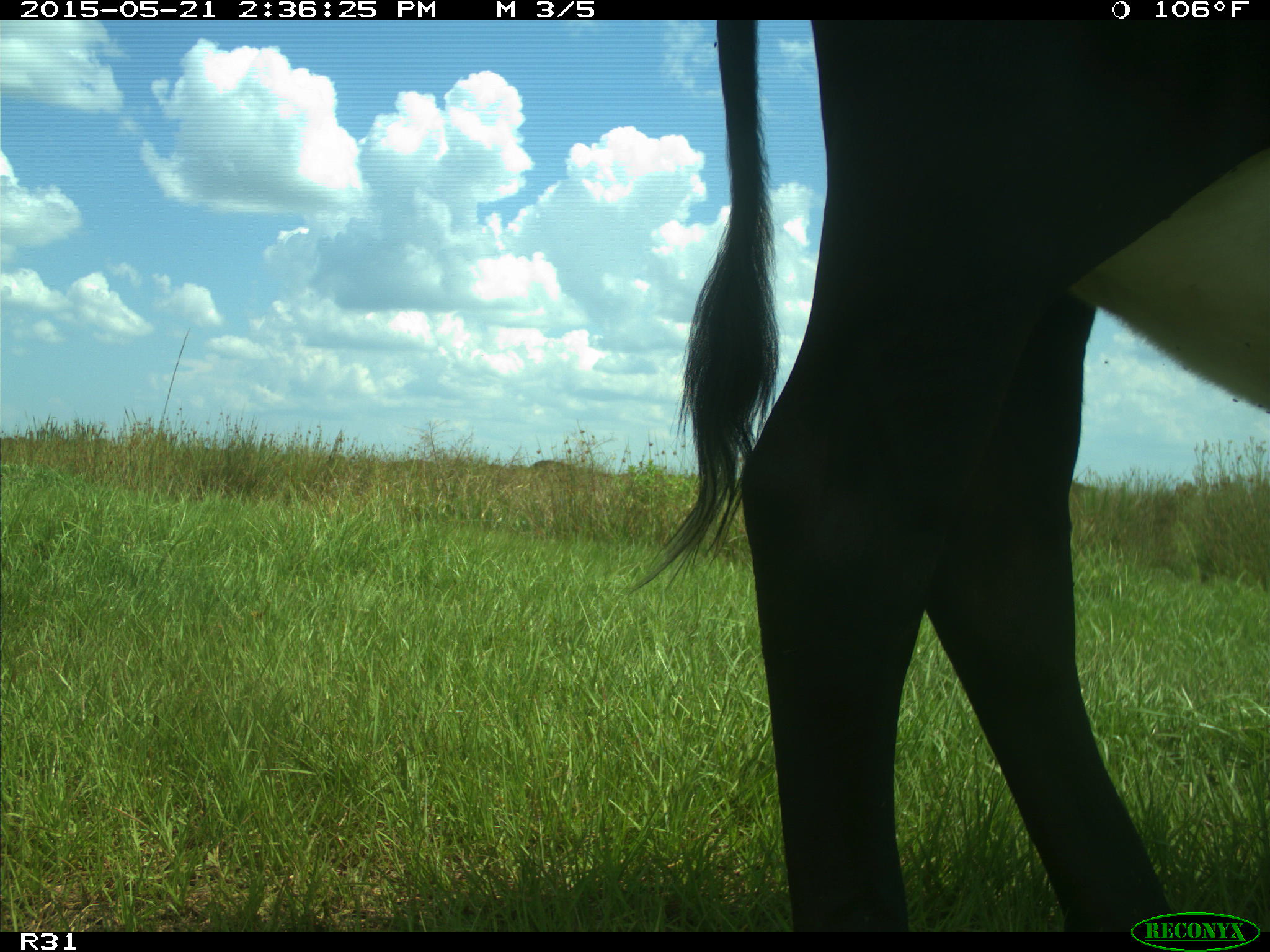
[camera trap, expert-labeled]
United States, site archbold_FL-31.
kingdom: Animalia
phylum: Chordata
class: Mammalia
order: Artiodactyla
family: Bovidae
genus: Bos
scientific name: Bos taurus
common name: domestic cow